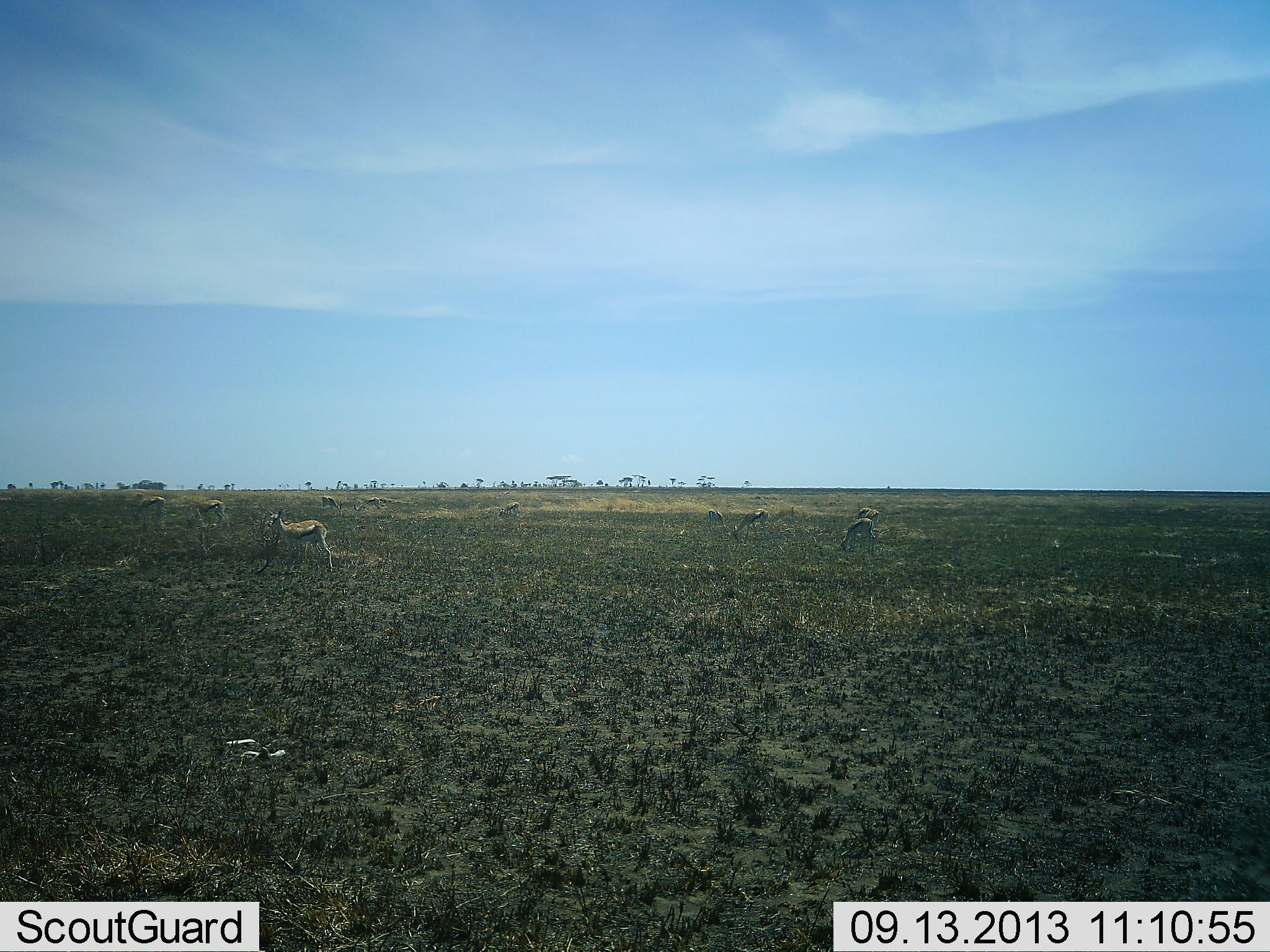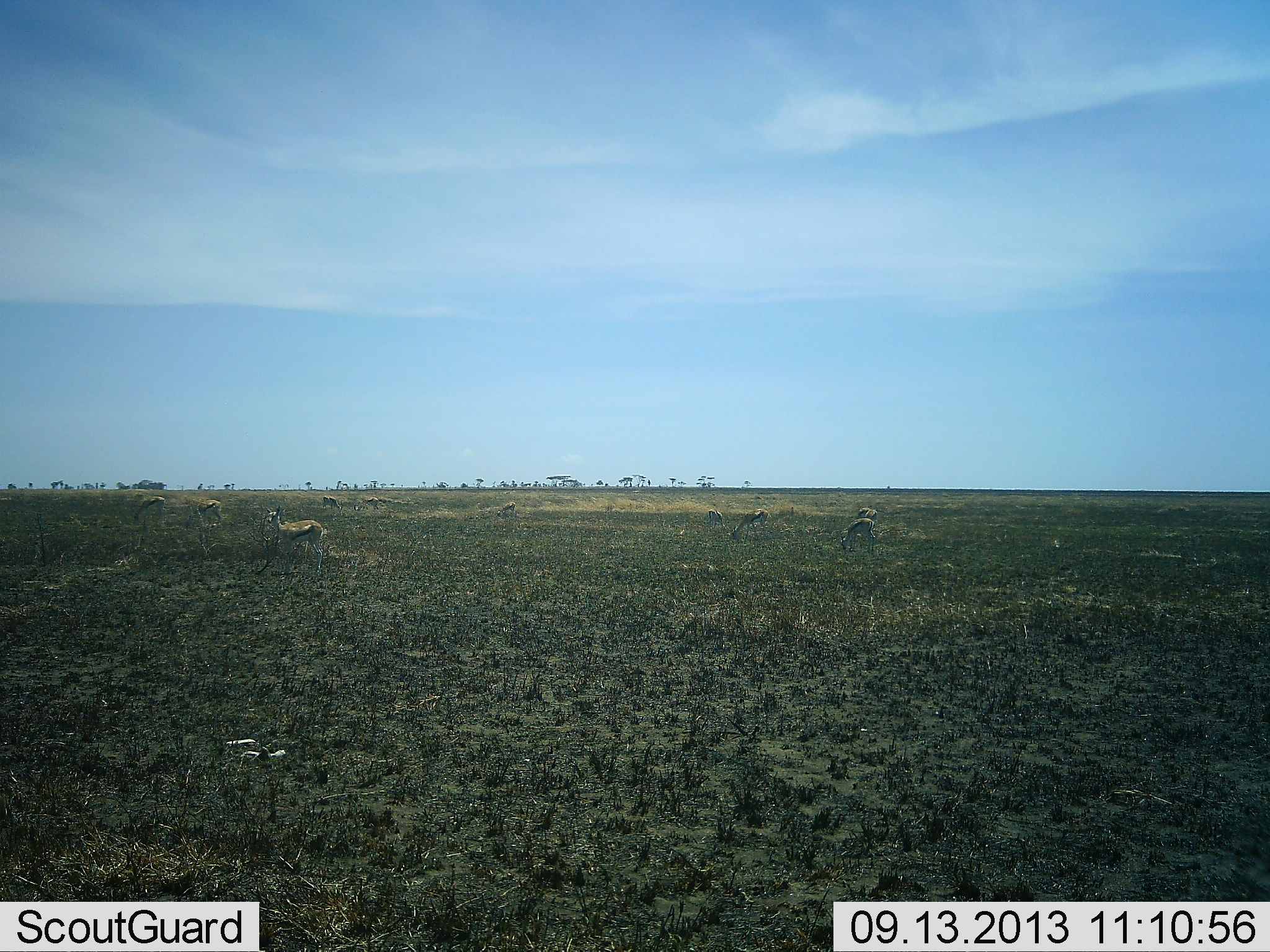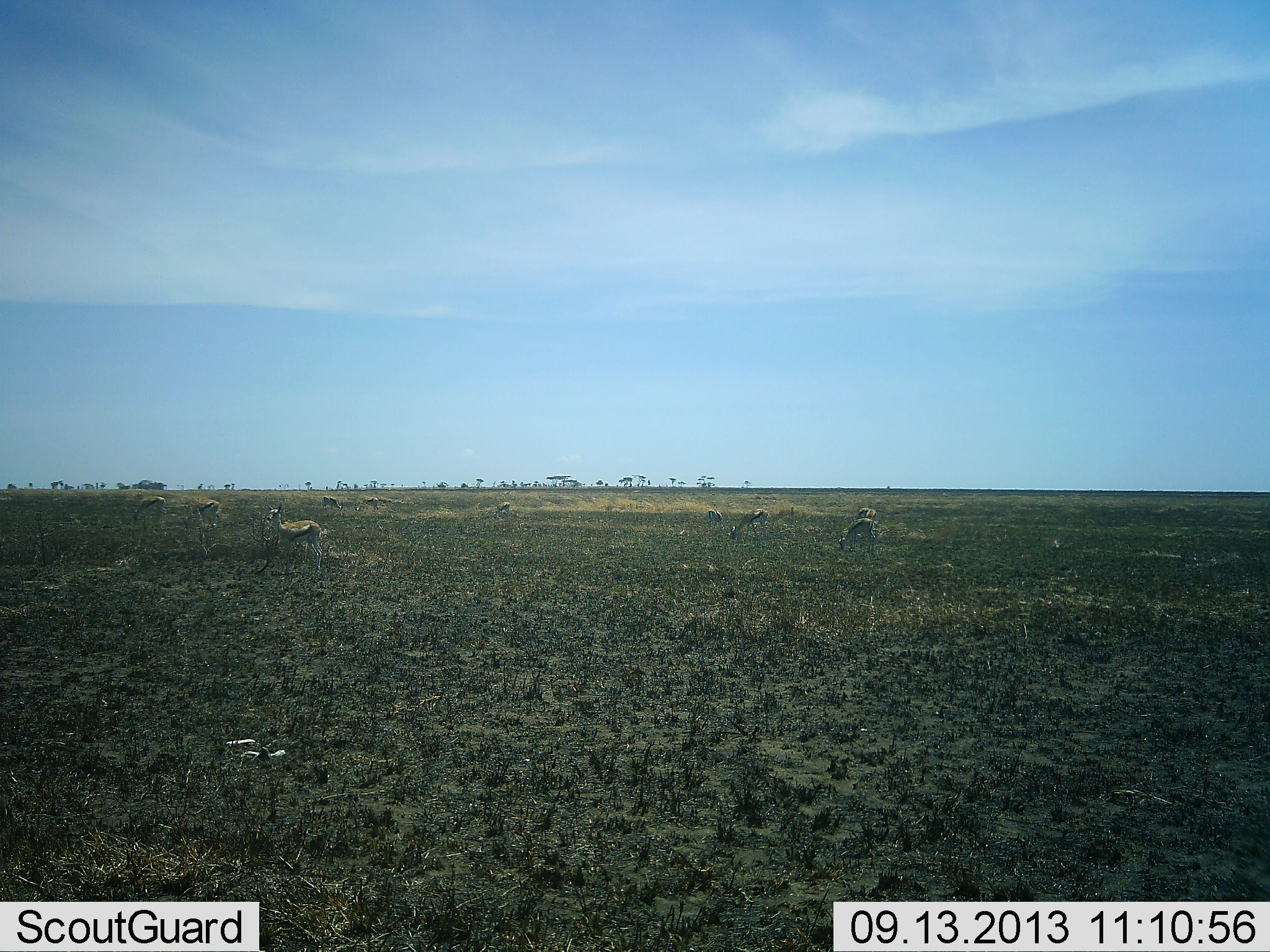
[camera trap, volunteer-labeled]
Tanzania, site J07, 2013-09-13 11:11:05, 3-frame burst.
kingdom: Animalia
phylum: Chordata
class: Mammalia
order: Artiodactyla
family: Bovidae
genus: Eudorcas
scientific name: Eudorcas thomsonii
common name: thomson's gazelle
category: gazellethomsons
Gazellethomsons (thomson's gazelle) (Eudorcas thomsonii), count 11-50. Behavior (volunteer vote fractions): standing 80%, resting 7%, moving 23%, interacting 0%. Young present (vote fraction): 0%. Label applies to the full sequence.